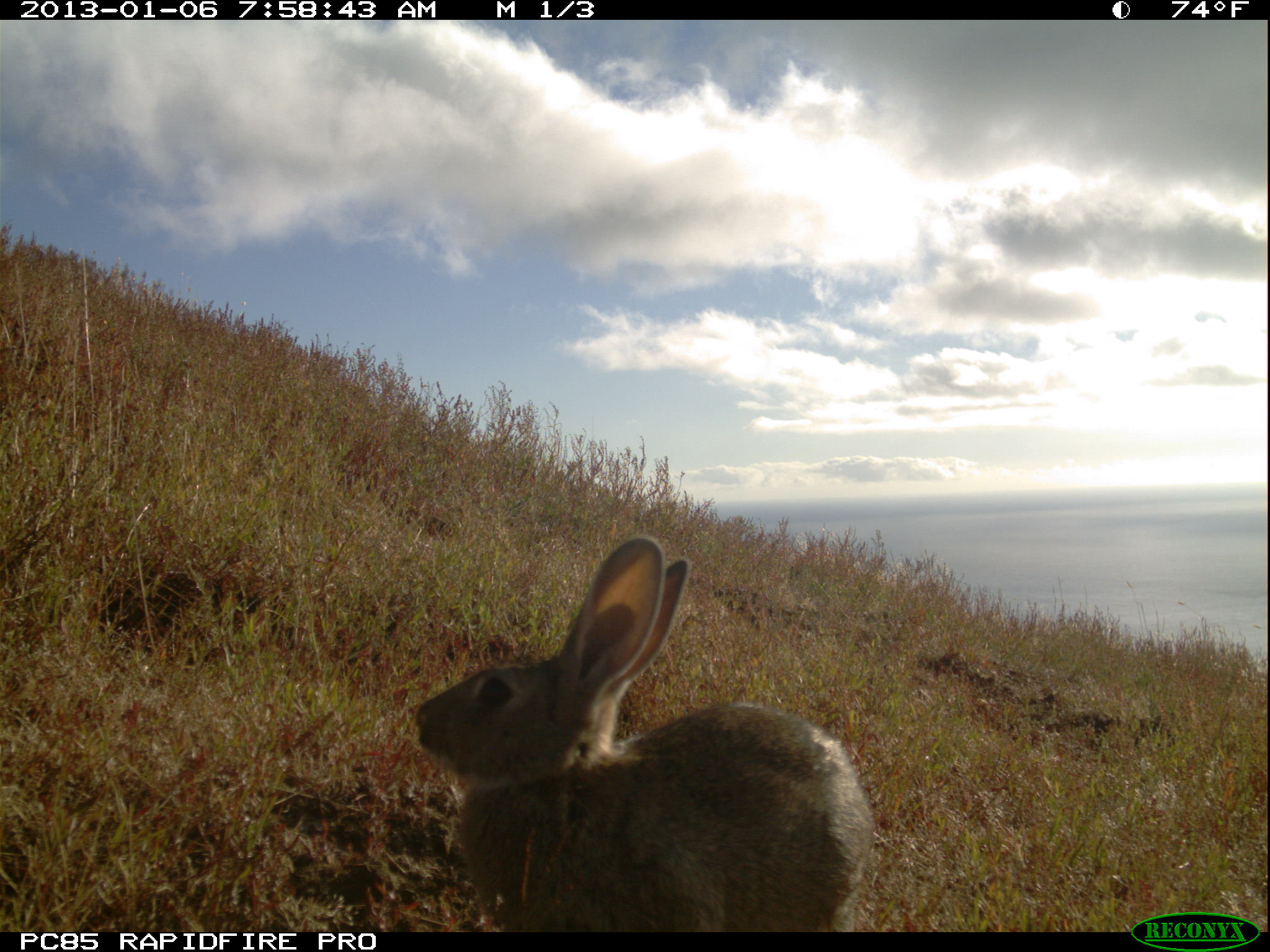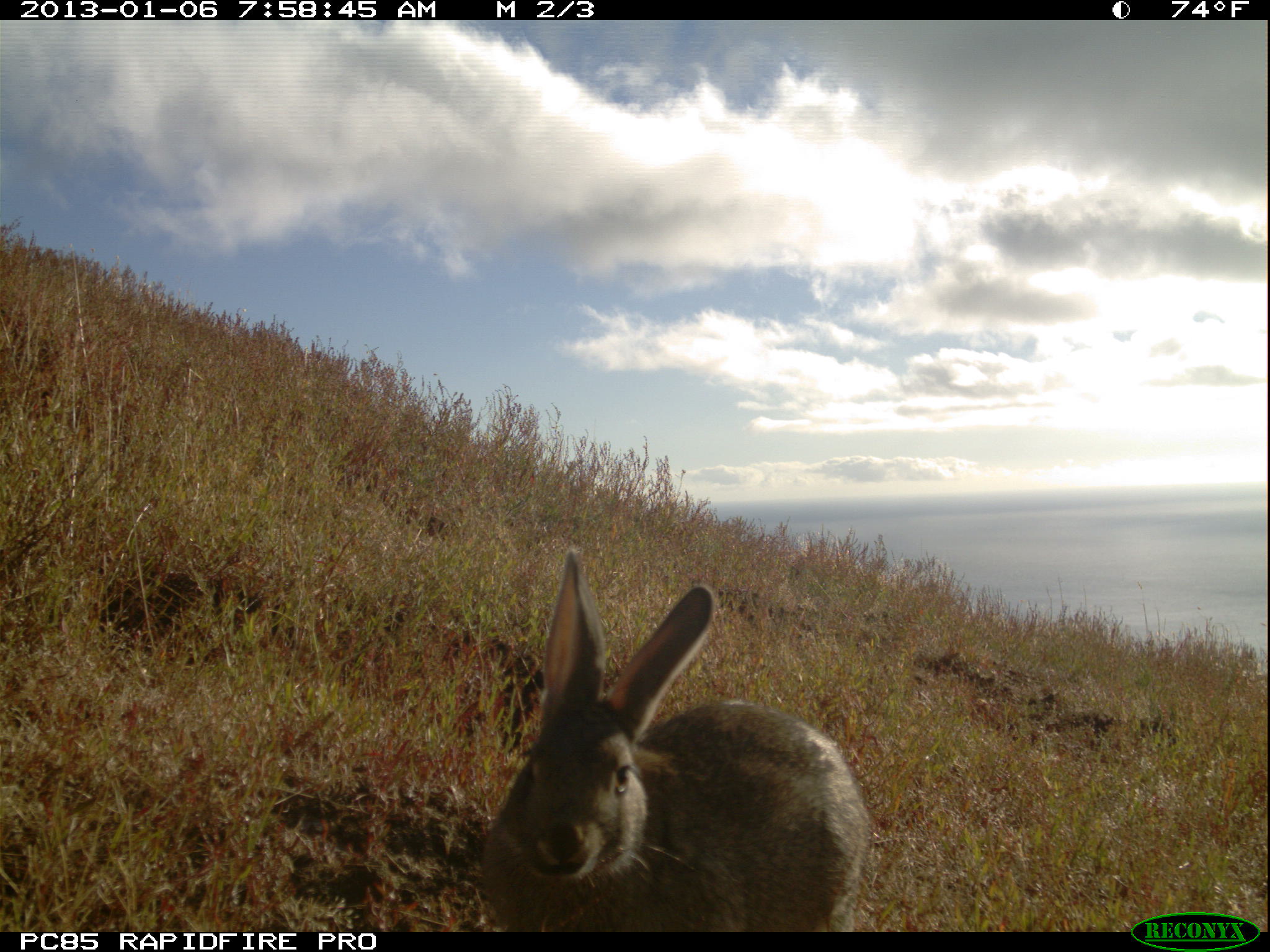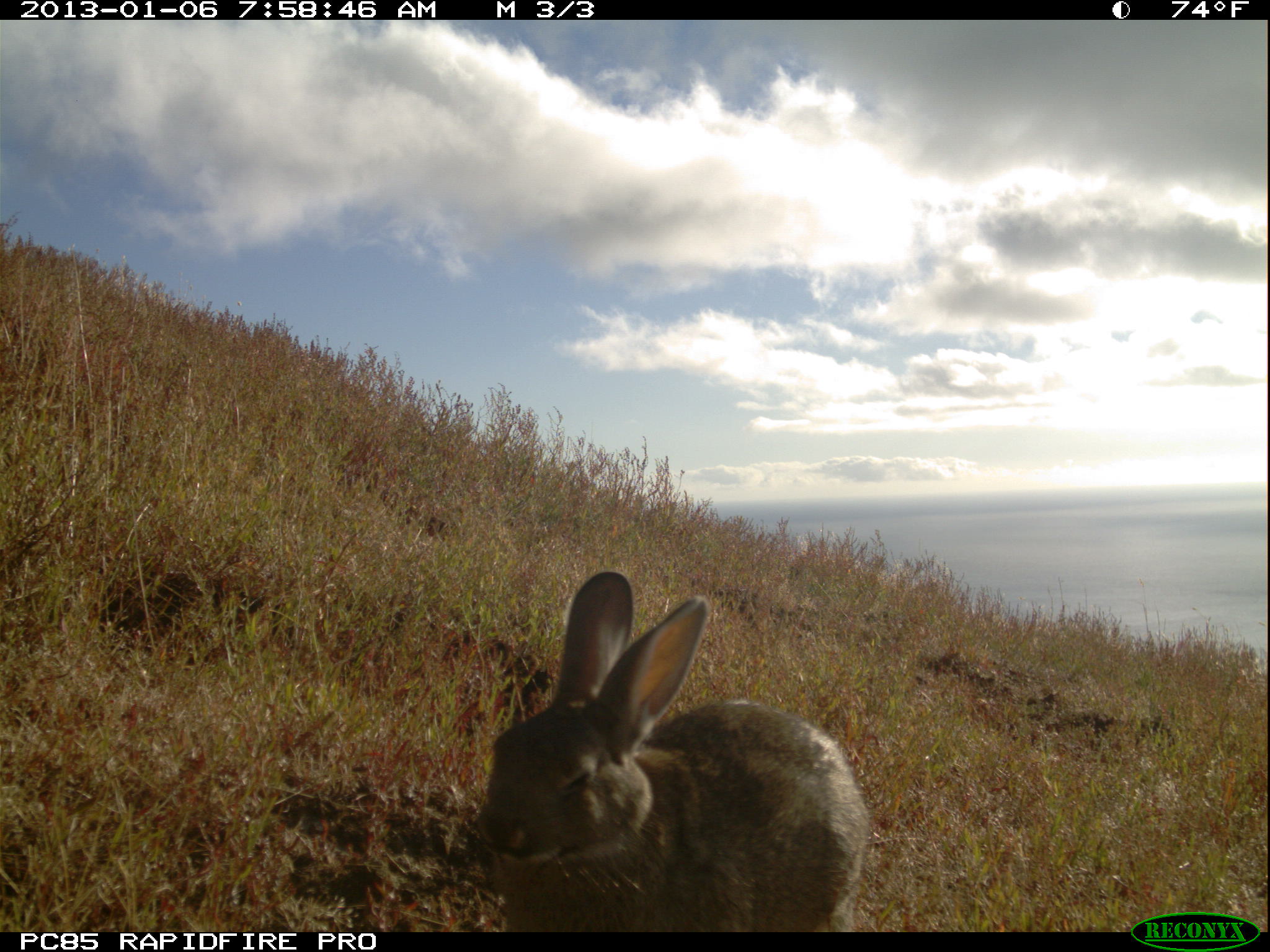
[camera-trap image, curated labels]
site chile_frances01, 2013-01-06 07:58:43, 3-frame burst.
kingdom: Animalia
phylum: Chordata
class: Mammalia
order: Lagomorpha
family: Leporidae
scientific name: Leporidae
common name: rabbits and hares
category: rabbit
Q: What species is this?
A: Rabbit (rabbits and hares) (Leporidae).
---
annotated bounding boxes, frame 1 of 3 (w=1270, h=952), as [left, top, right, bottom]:
rabbit: [409, 534, 872, 935]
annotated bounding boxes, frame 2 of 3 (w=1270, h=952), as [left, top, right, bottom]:
rabbit: [473, 554, 869, 933]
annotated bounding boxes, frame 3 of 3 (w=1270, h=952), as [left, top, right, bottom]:
rabbit: [476, 571, 869, 933]